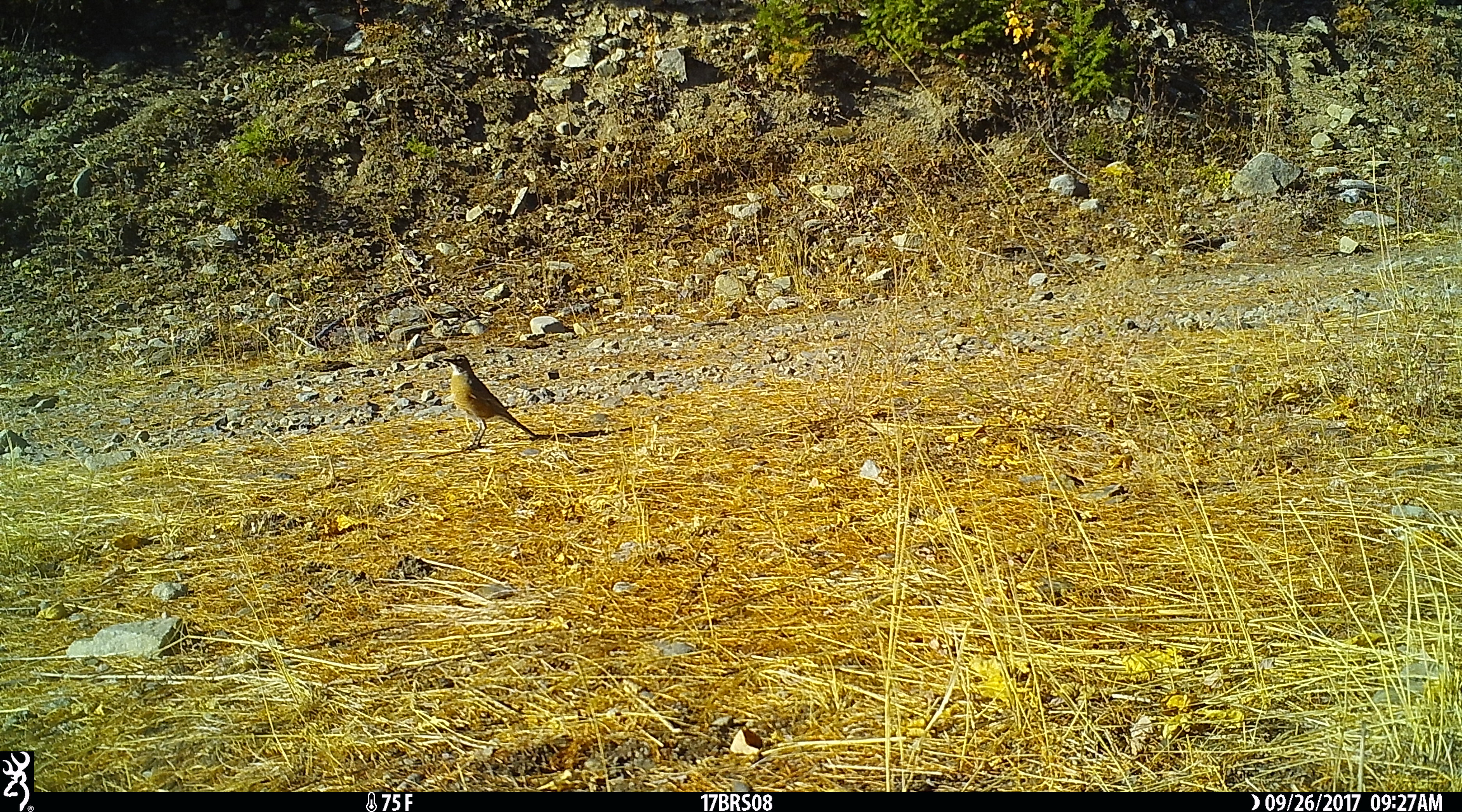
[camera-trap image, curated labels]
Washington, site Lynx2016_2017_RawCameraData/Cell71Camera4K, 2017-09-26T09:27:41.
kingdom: Animalia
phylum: Chordata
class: Aves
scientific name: Aves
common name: birds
Aves (birds). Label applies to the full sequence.